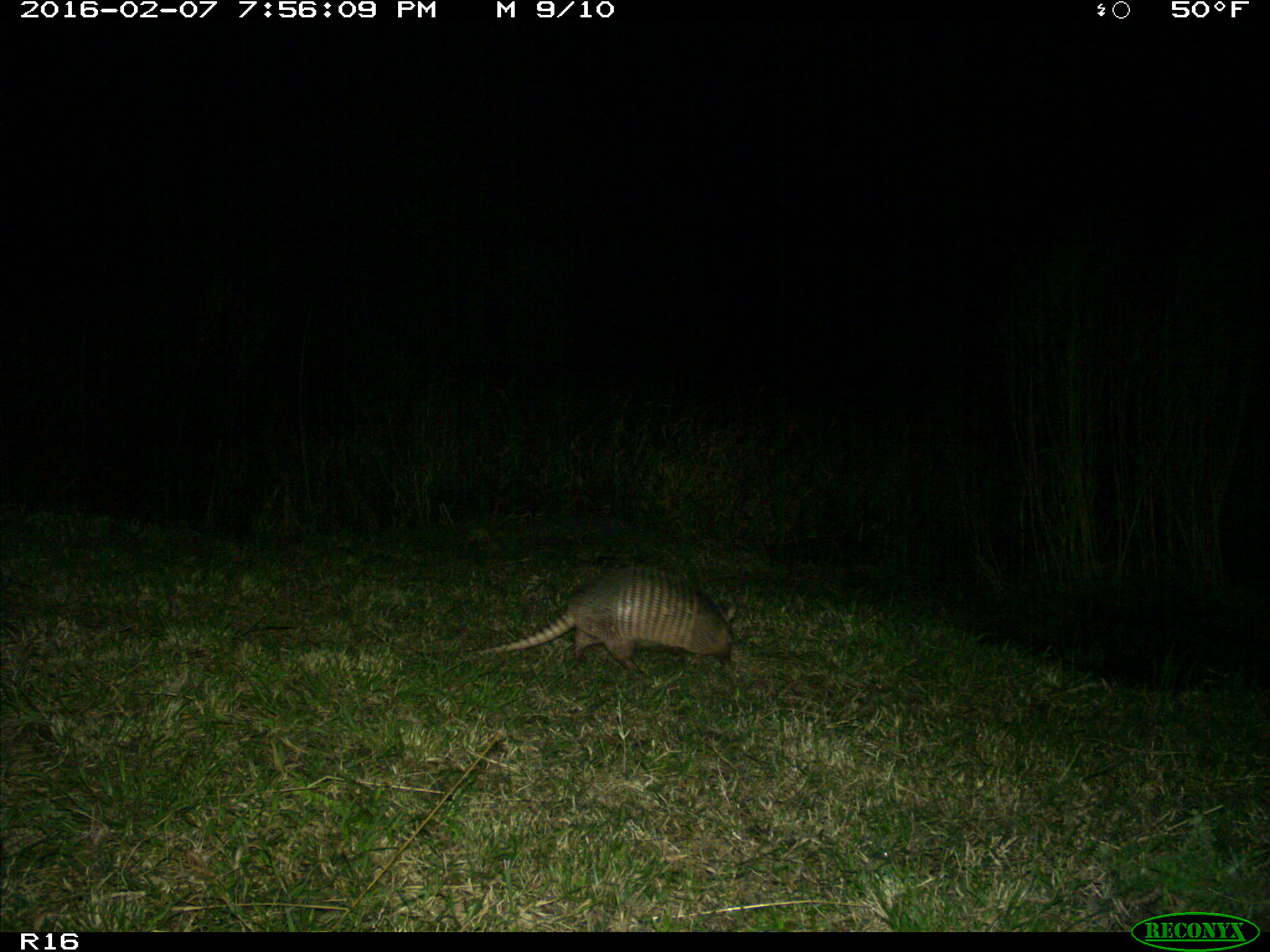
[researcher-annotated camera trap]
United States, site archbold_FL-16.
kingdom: Animalia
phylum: Chordata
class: Mammalia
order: Cingulata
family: Dasypodidae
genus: Dasypus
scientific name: Dasypus novemcinctus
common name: nine-banded armadillo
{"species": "Dasypus novemcinctus (nine-banded armadillo)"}